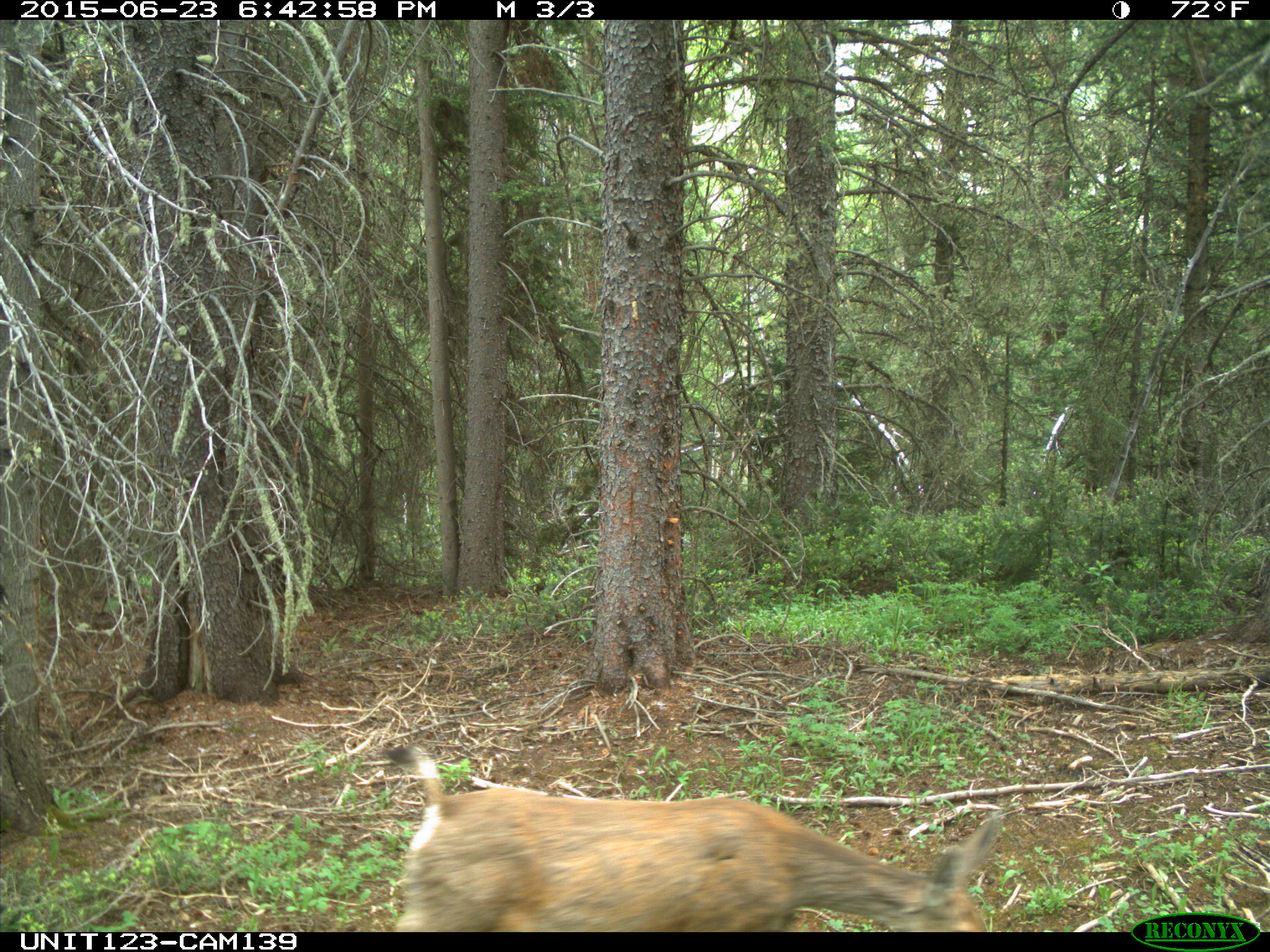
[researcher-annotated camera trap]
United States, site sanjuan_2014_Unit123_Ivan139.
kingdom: Animalia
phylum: Chordata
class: Mammalia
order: Artiodactyla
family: Cervidae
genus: Odocoileus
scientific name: Odocoileus hemionus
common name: mule deer